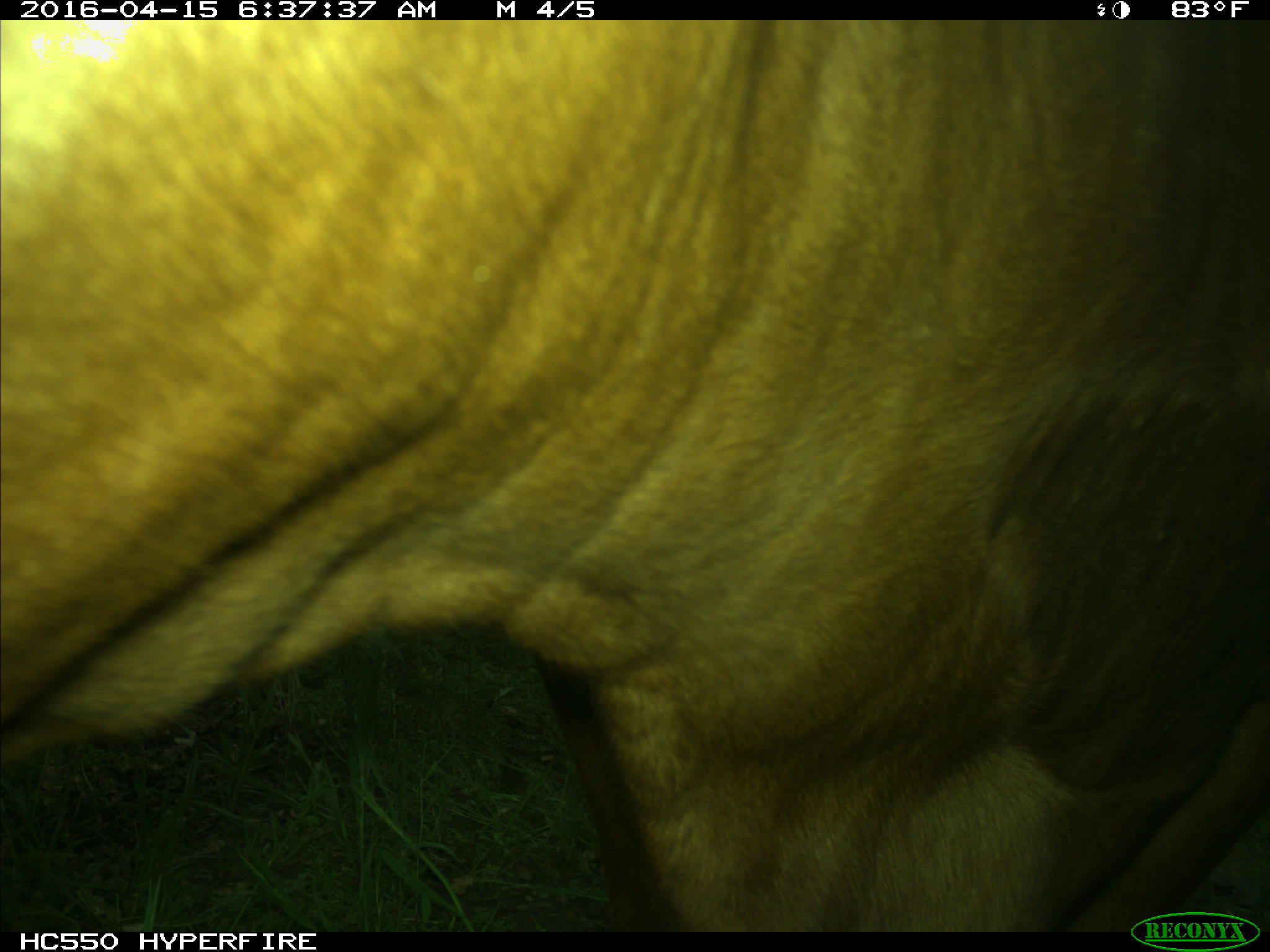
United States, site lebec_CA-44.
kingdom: Animalia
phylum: Chordata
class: Mammalia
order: Artiodactyla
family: Bovidae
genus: Bos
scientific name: Bos taurus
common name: domestic cow